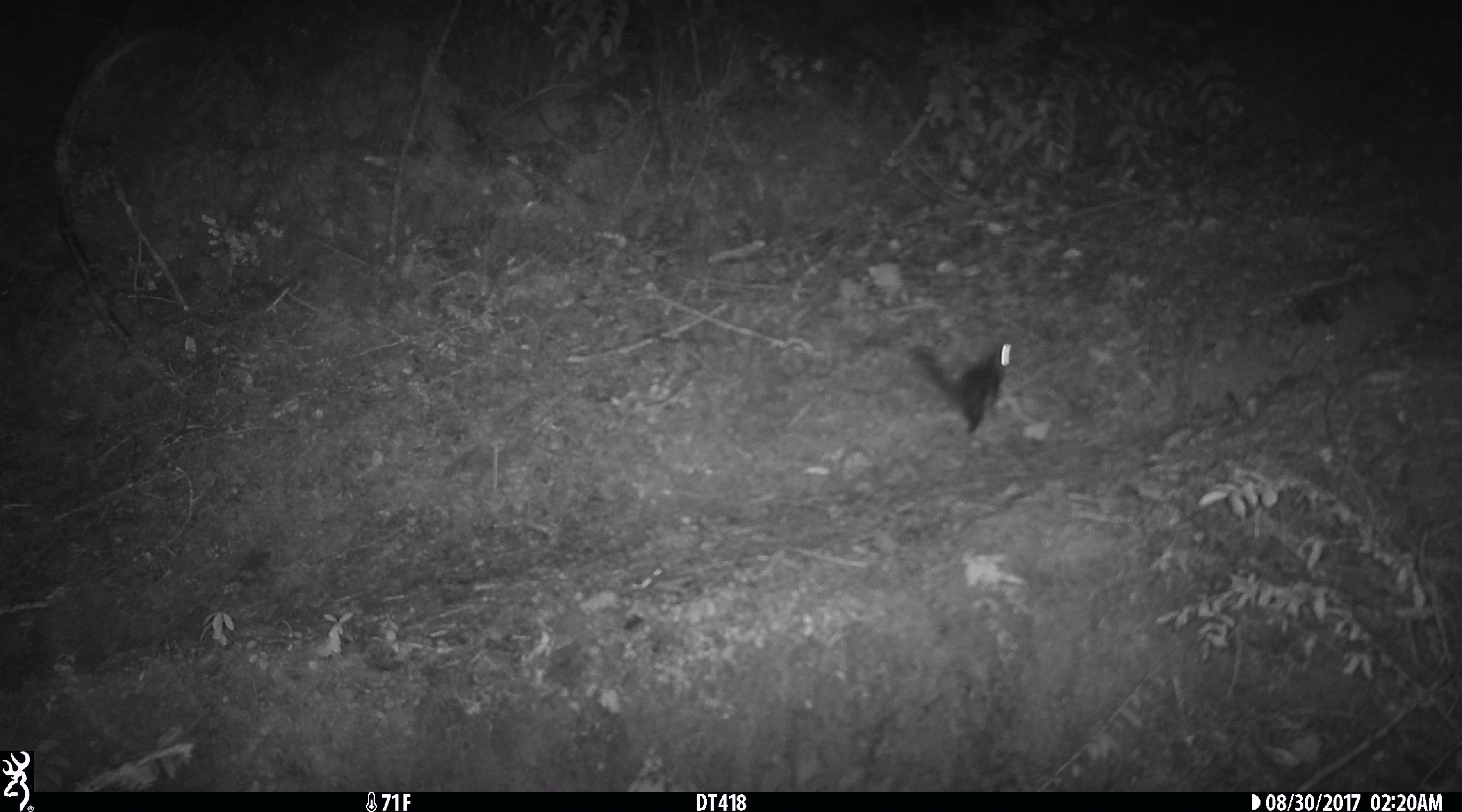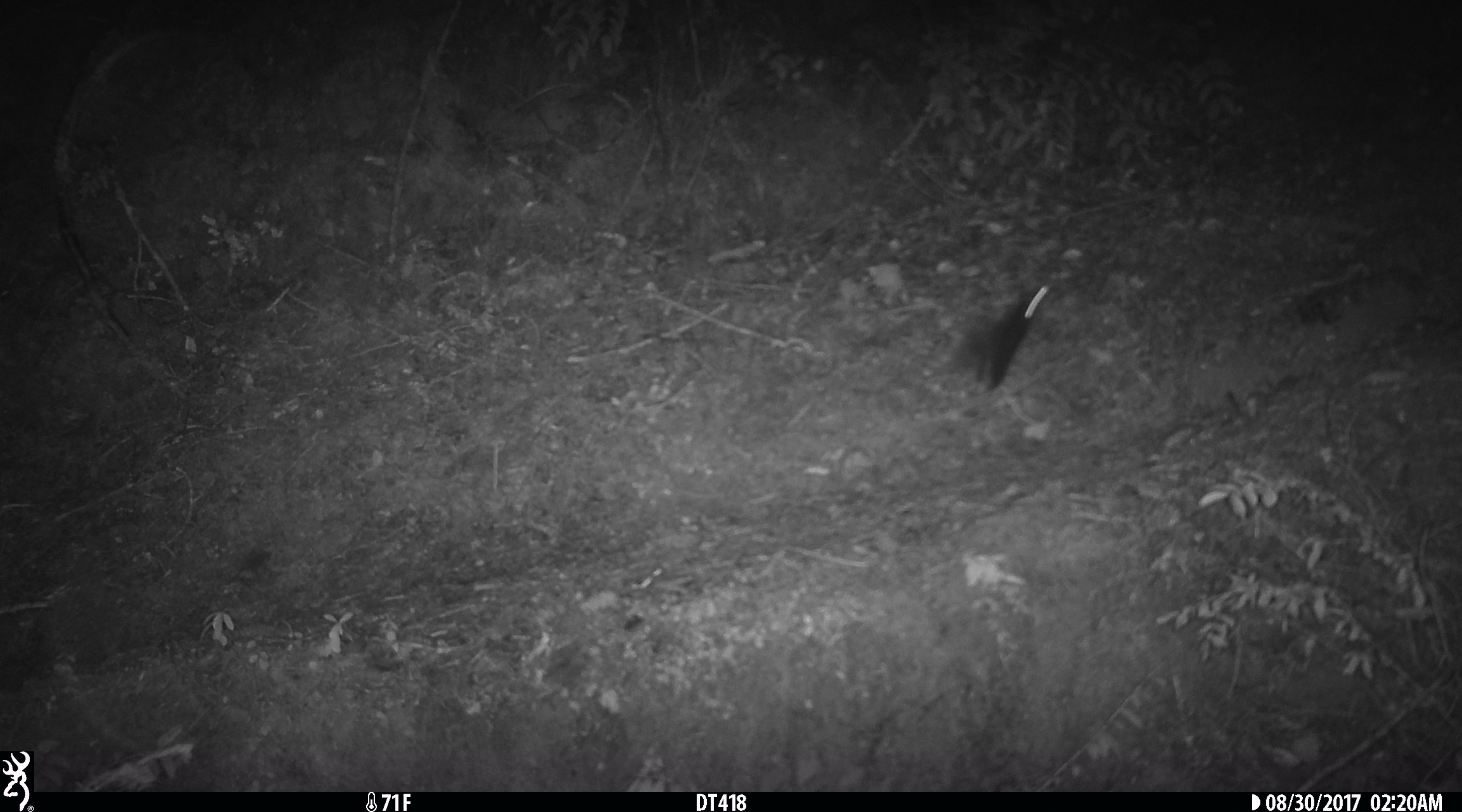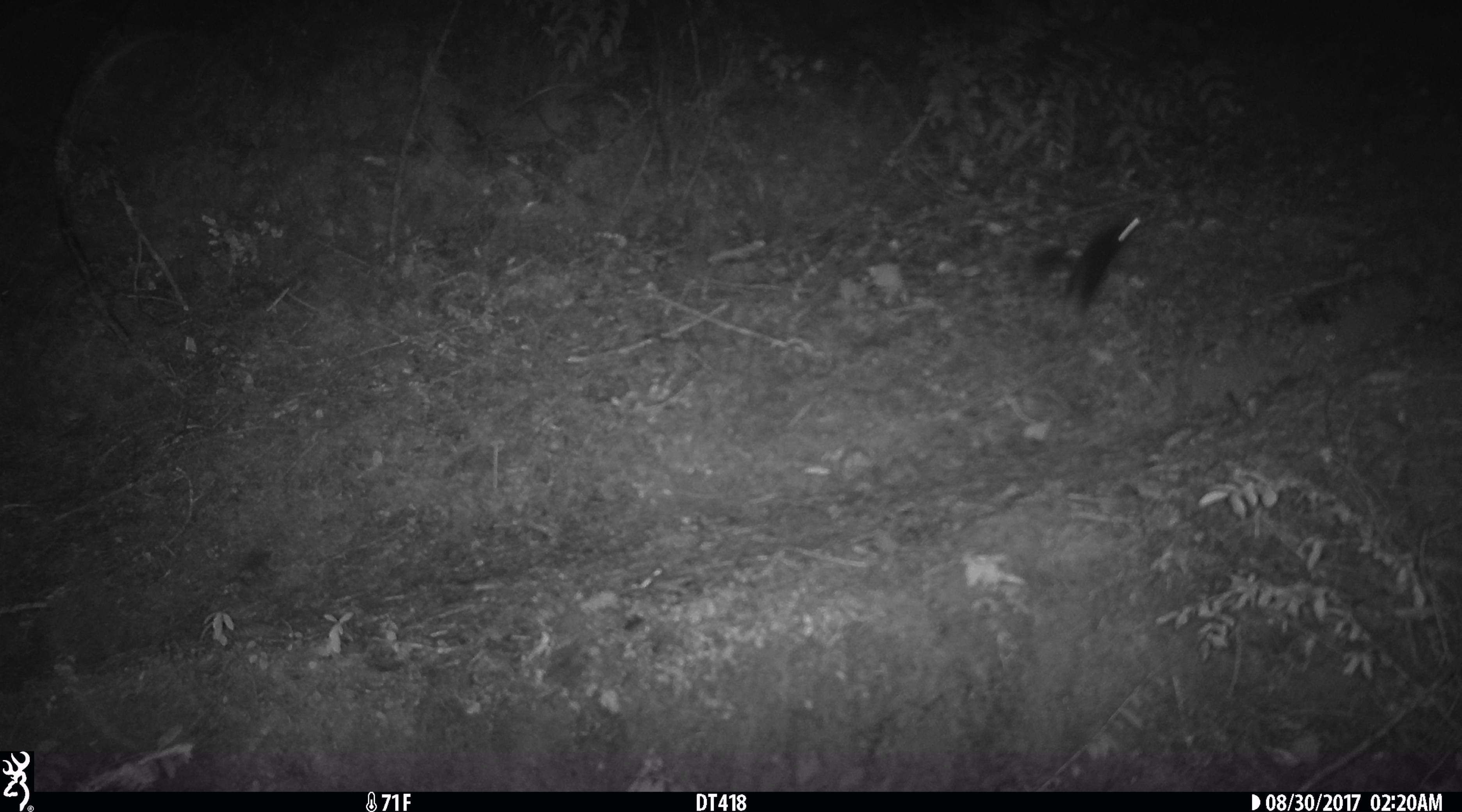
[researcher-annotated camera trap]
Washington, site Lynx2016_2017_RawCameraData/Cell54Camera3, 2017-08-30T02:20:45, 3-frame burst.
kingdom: Animalia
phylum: Chordata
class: Mammalia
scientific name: Mammalia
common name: small mammal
Small mammal (Mammalia). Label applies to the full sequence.